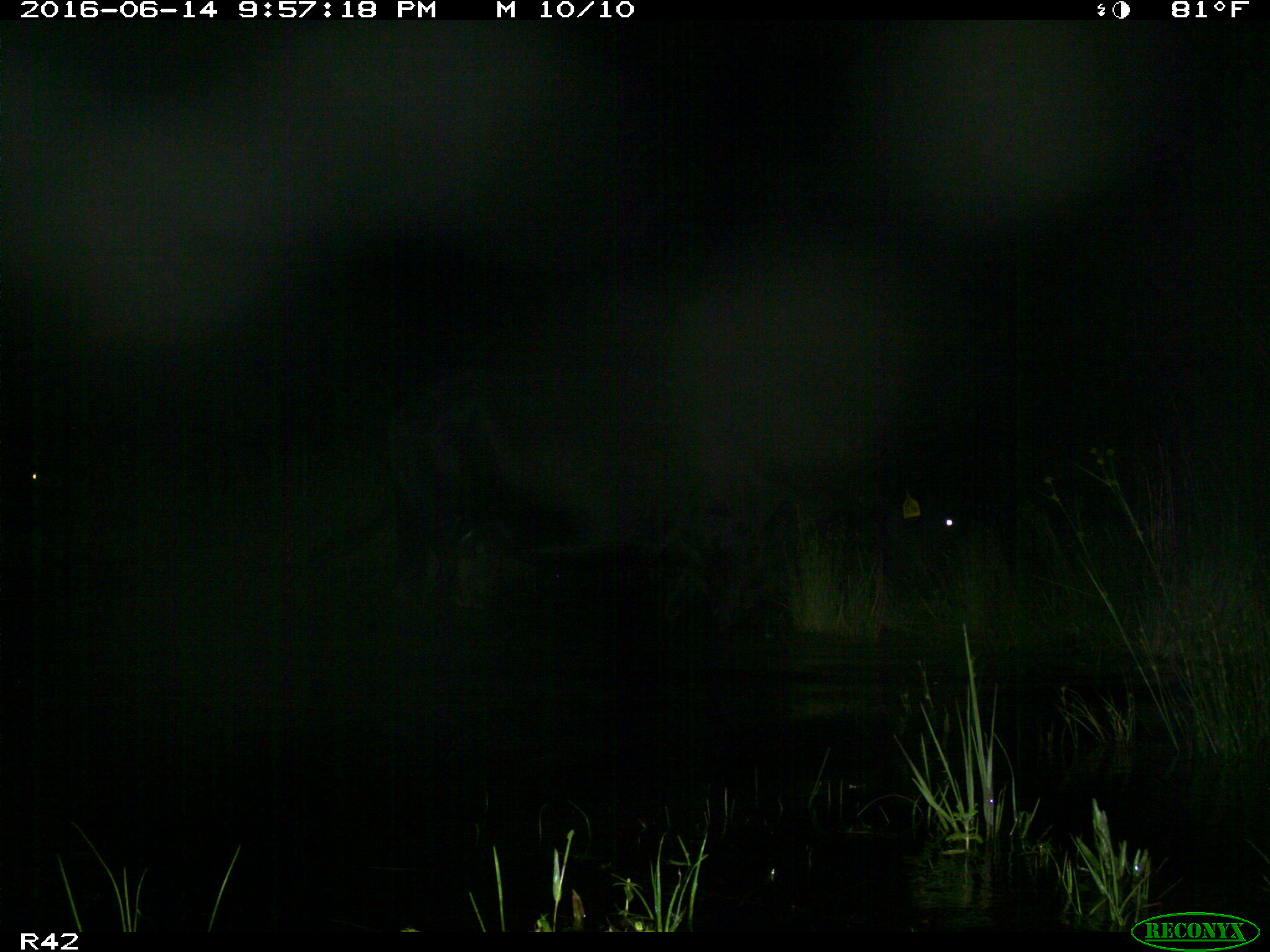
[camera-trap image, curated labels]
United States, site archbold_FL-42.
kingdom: Animalia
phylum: Chordata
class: Mammalia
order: Artiodactyla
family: Bovidae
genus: Bos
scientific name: Bos taurus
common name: domestic cow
Bos taurus (domestic cow).